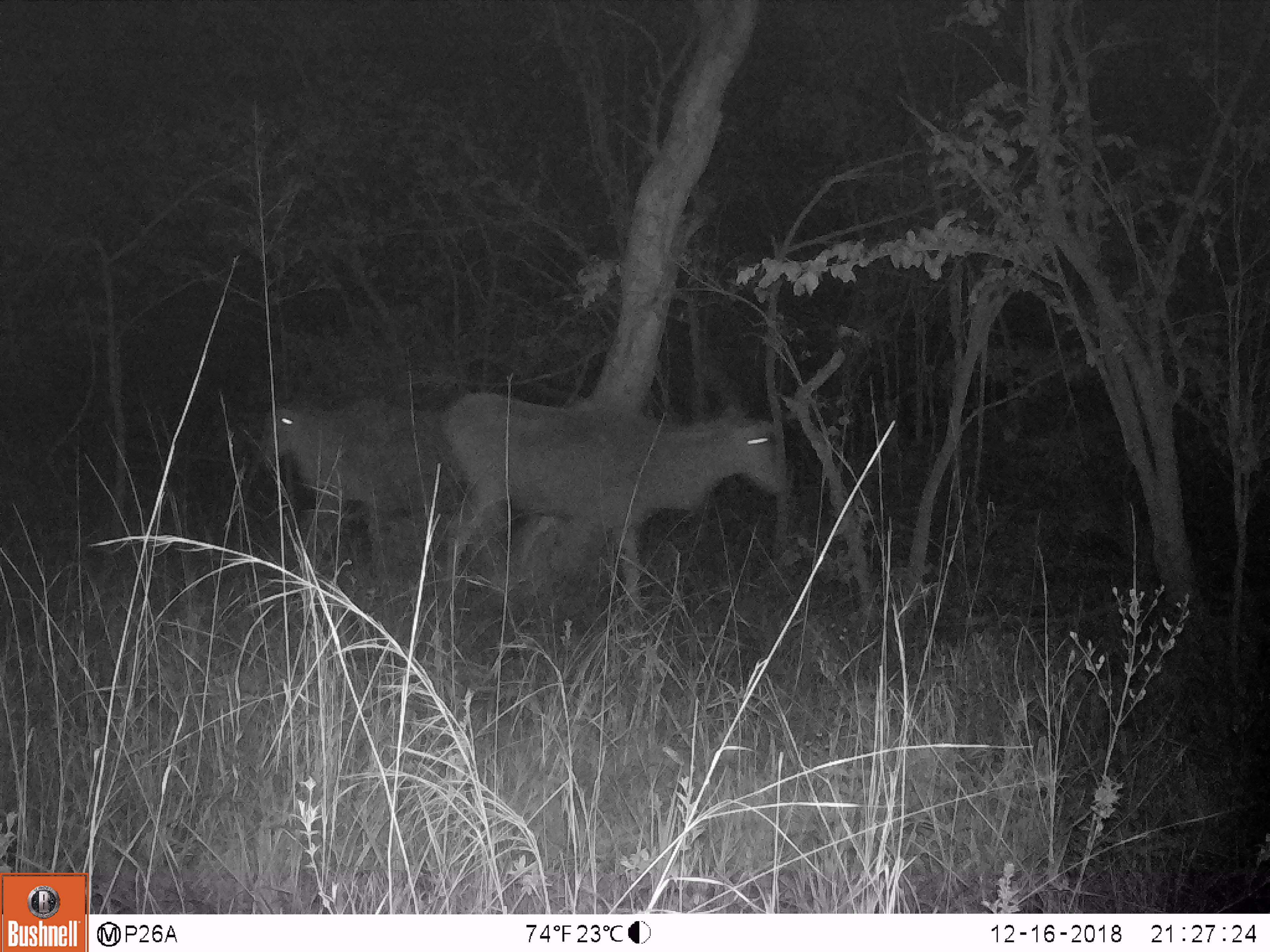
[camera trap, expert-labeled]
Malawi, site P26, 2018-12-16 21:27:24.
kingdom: Animalia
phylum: Chordata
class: Mammalia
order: Artiodactyla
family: Bovidae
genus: Tragelaphus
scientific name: Tragelaphus oryx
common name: common eland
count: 2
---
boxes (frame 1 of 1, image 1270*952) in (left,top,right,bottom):
common eland: (427,353,799,621); (238,352,457,623)